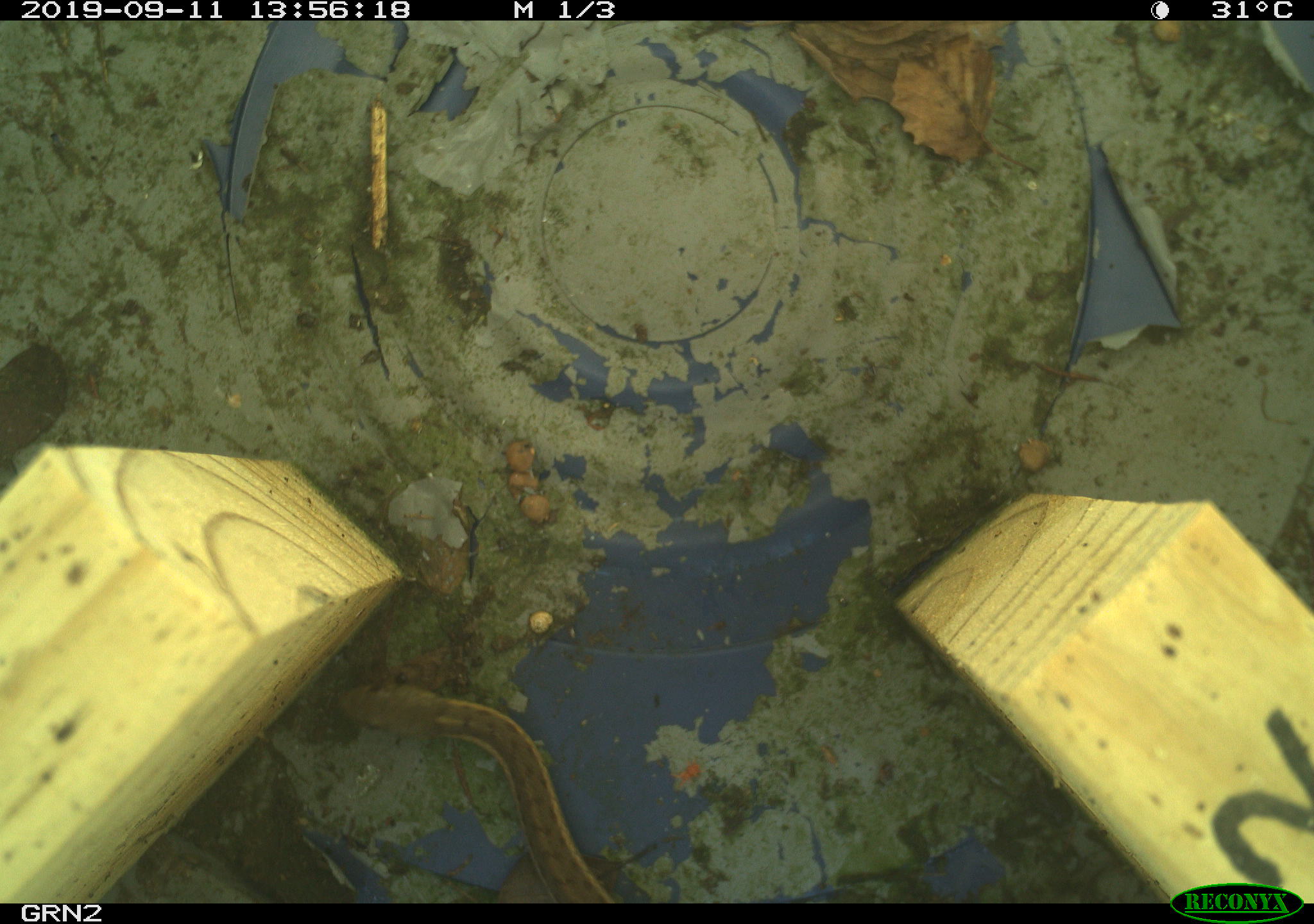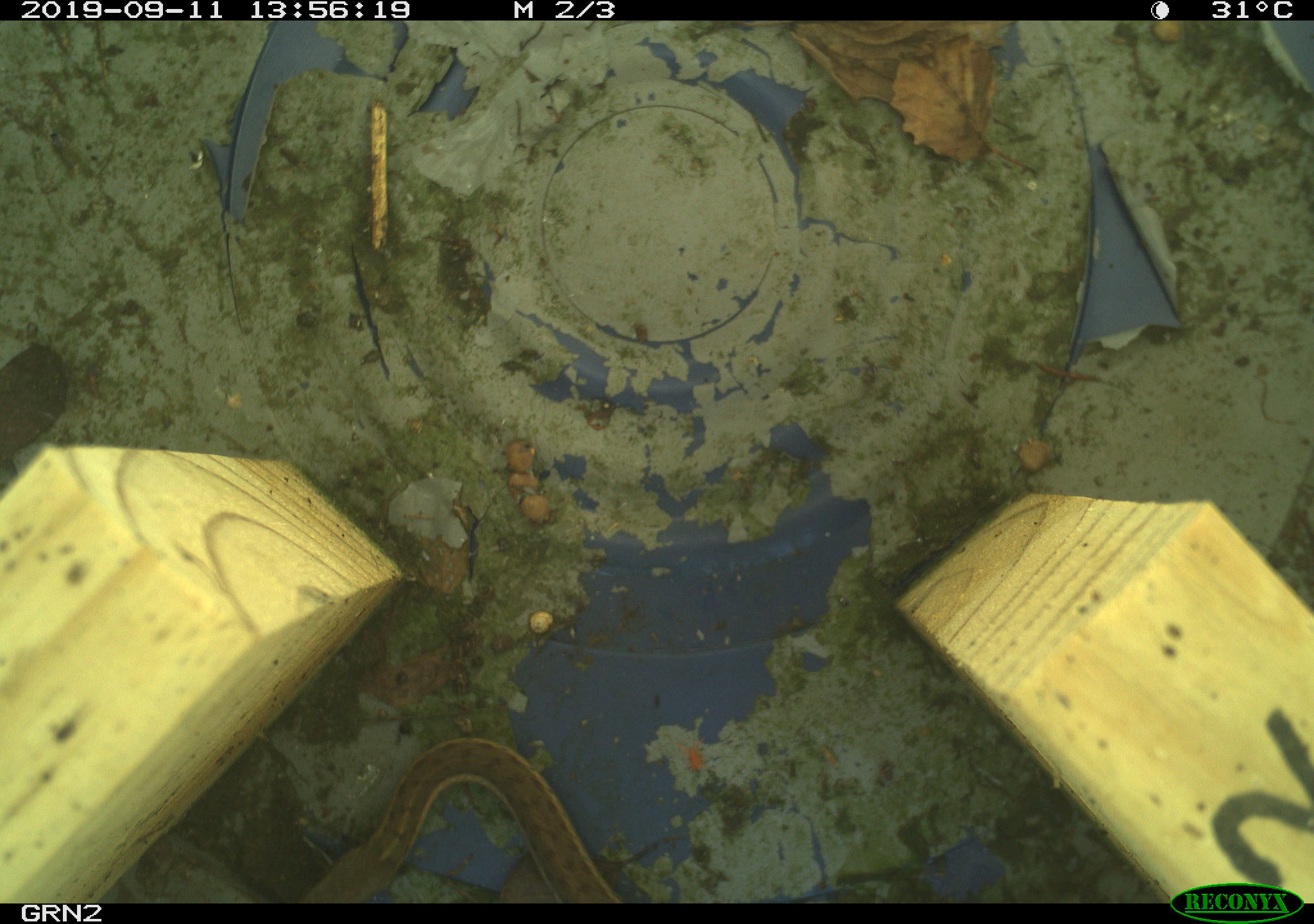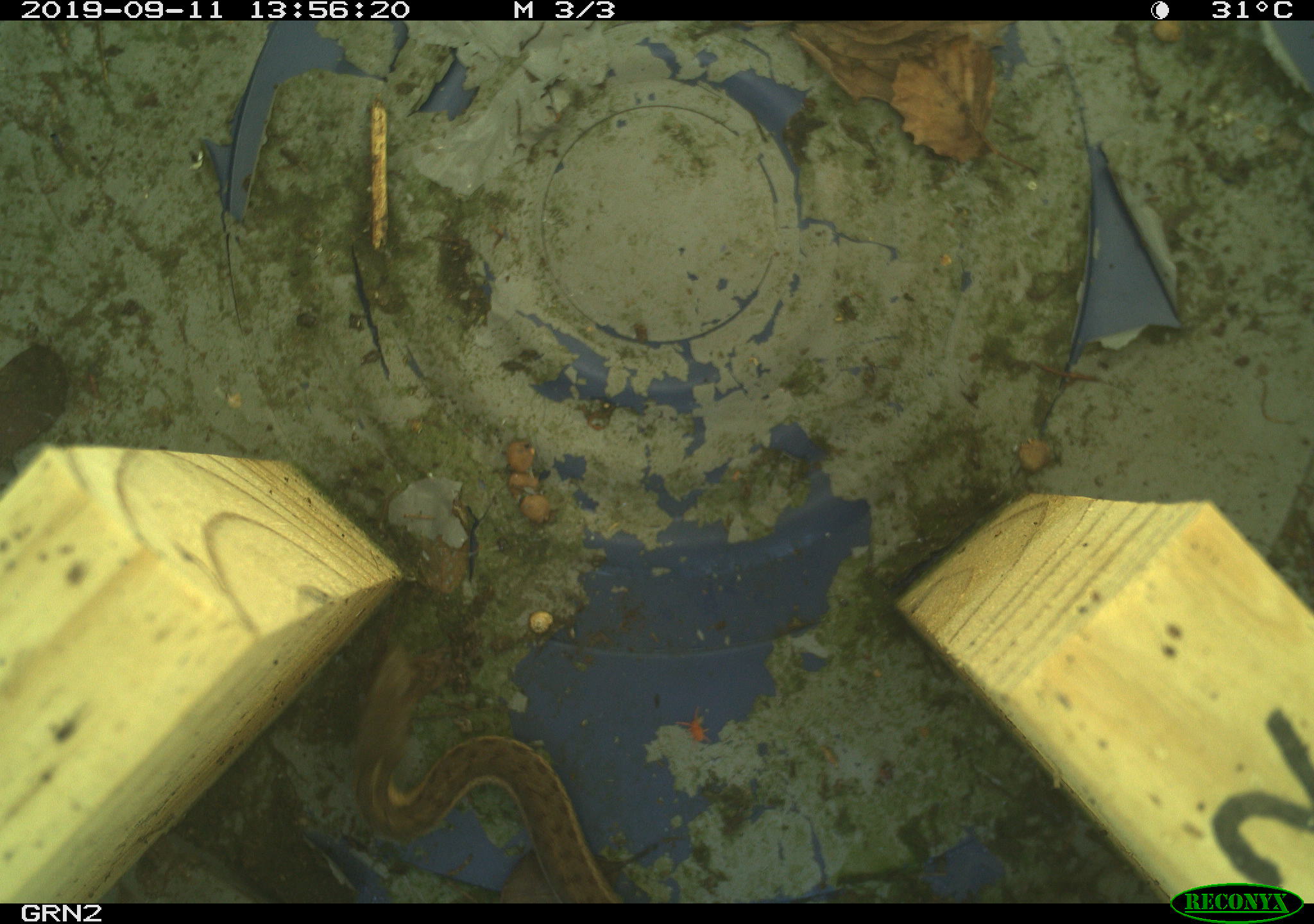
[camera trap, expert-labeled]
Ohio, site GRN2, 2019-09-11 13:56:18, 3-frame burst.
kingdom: Animalia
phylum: Chordata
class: Reptilia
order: Squamata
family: Colubridae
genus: Thamnophis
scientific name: Thamnophis sirtalis sirtalis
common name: eastern gartersnake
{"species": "eastern gartersnake (Thamnophis sirtalis sirtalis)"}